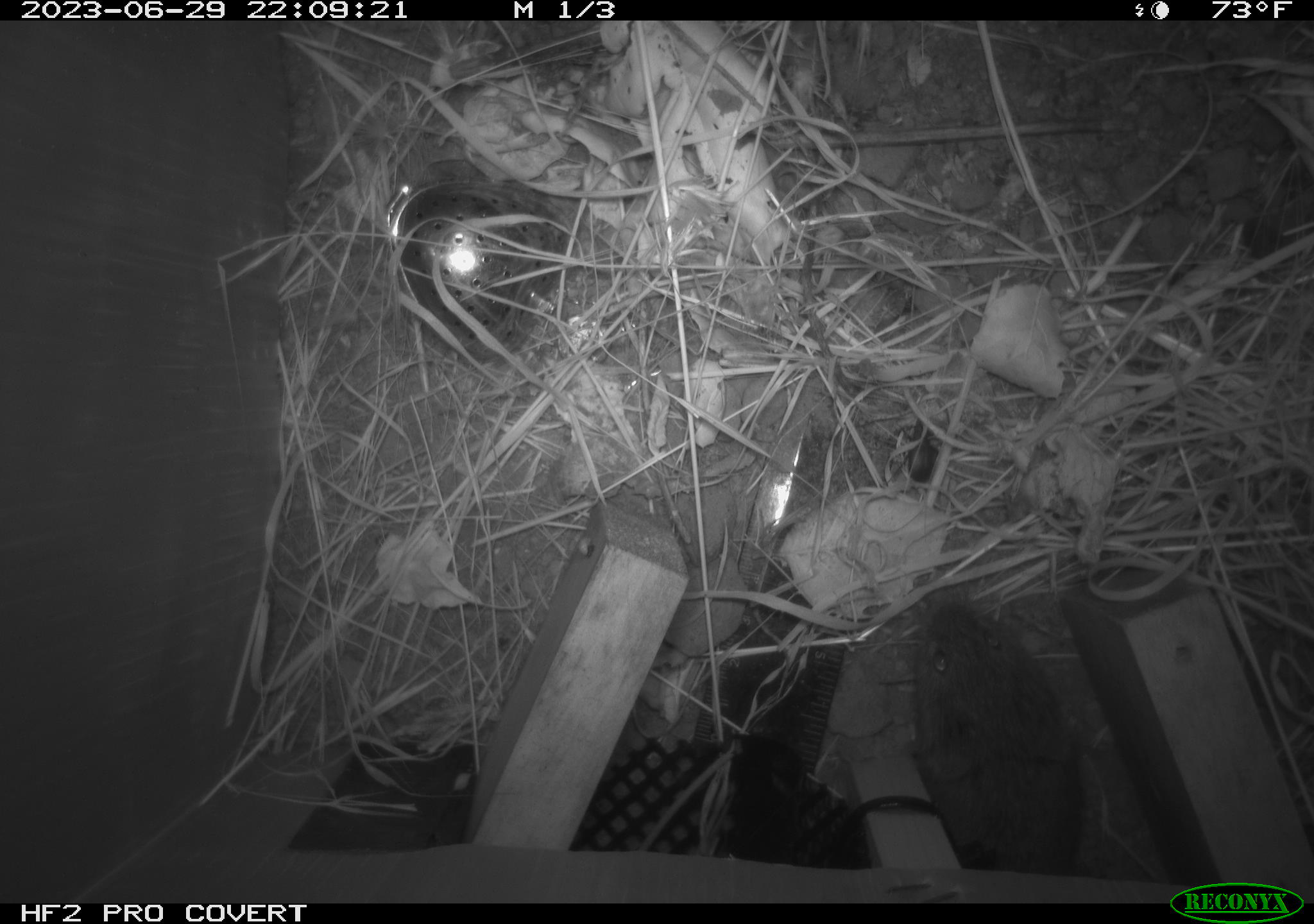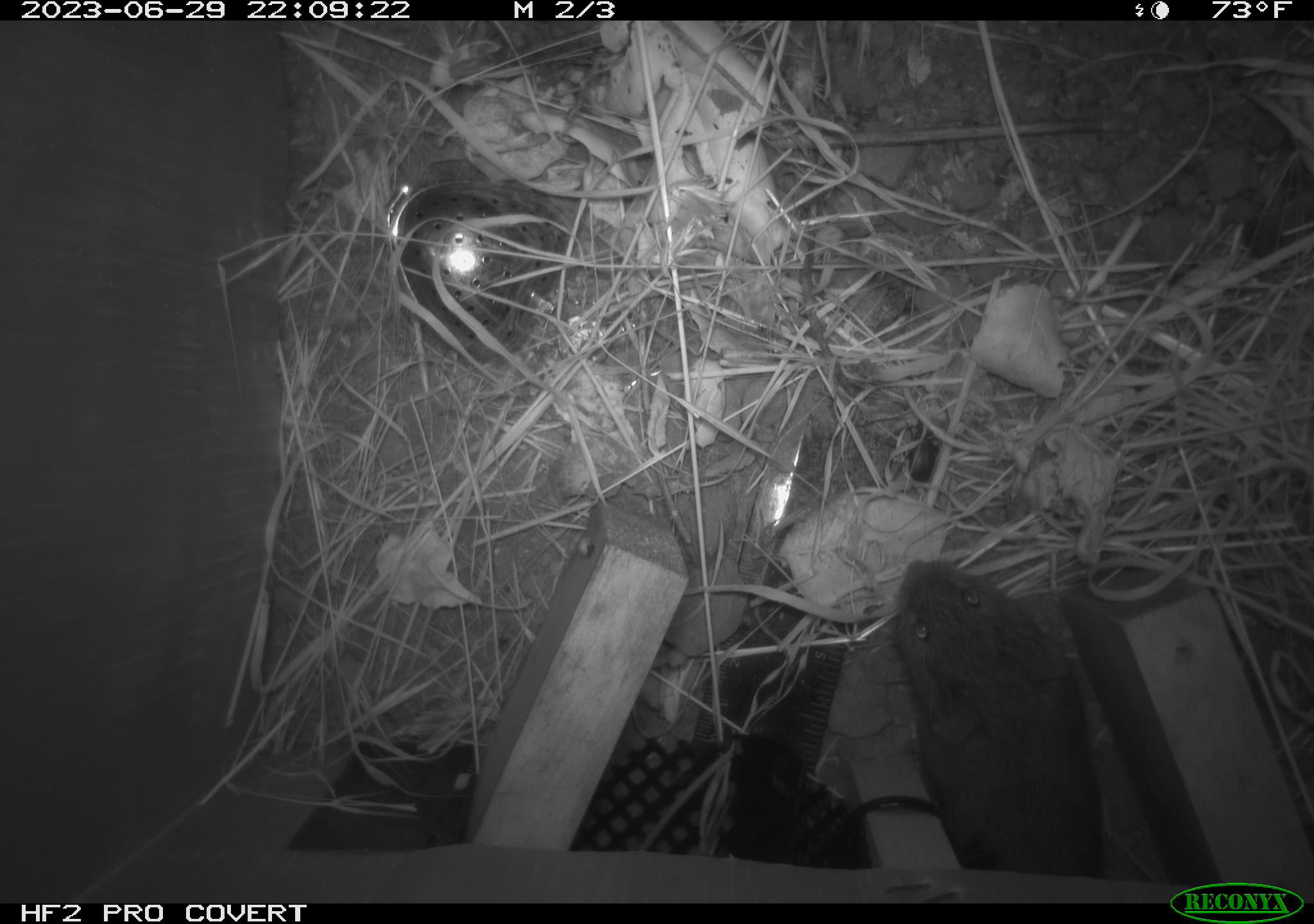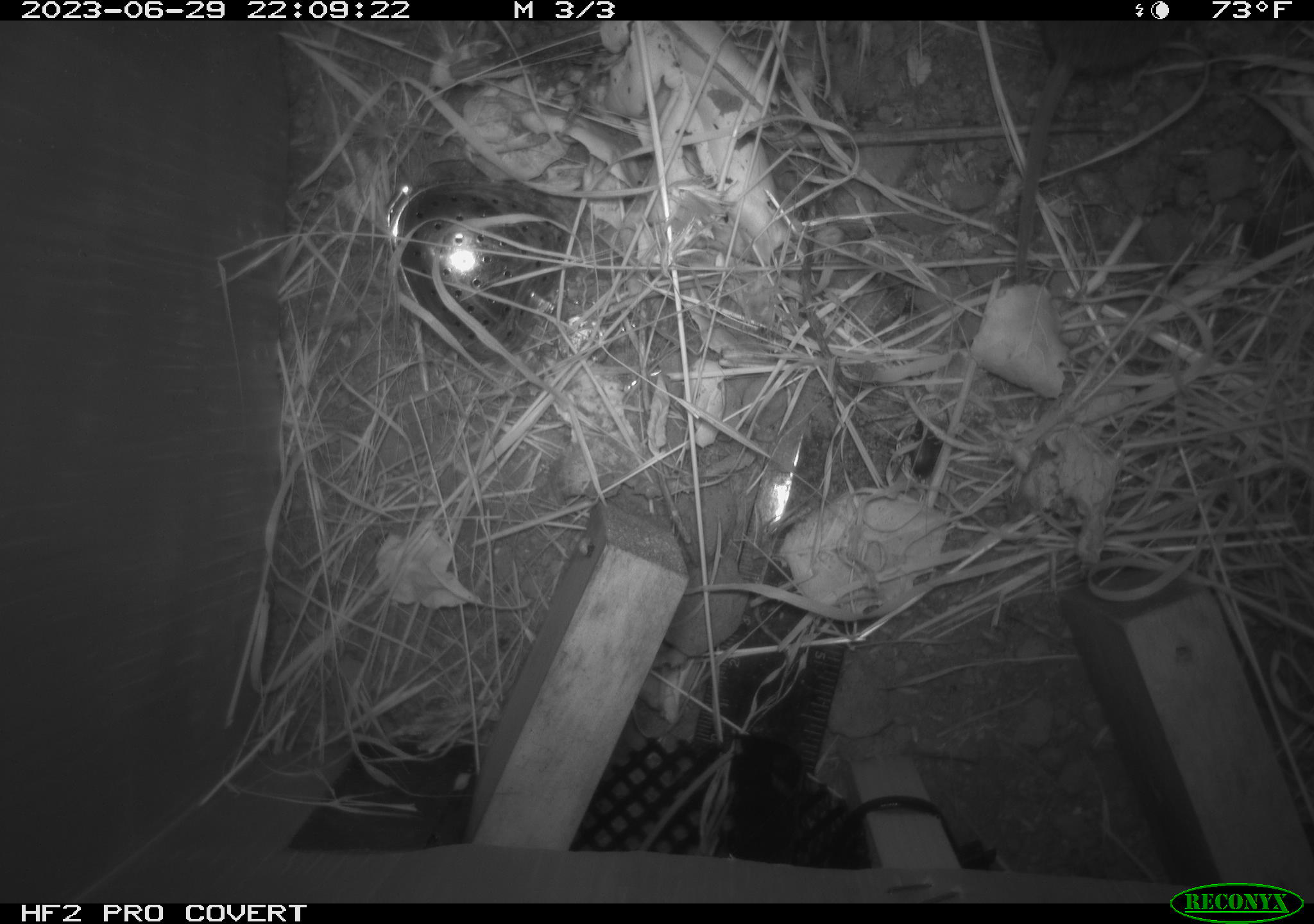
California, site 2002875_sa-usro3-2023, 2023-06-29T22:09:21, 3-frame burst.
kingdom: Animalia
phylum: Chordata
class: Mammalia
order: Rodentia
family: Cricetidae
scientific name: Arvicolinae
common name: voles, lemmings, and muskrats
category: arvicolinae subfamily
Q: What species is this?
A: Arvicolinae subfamily (voles, lemmings, and muskrats) (Arvicolinae).